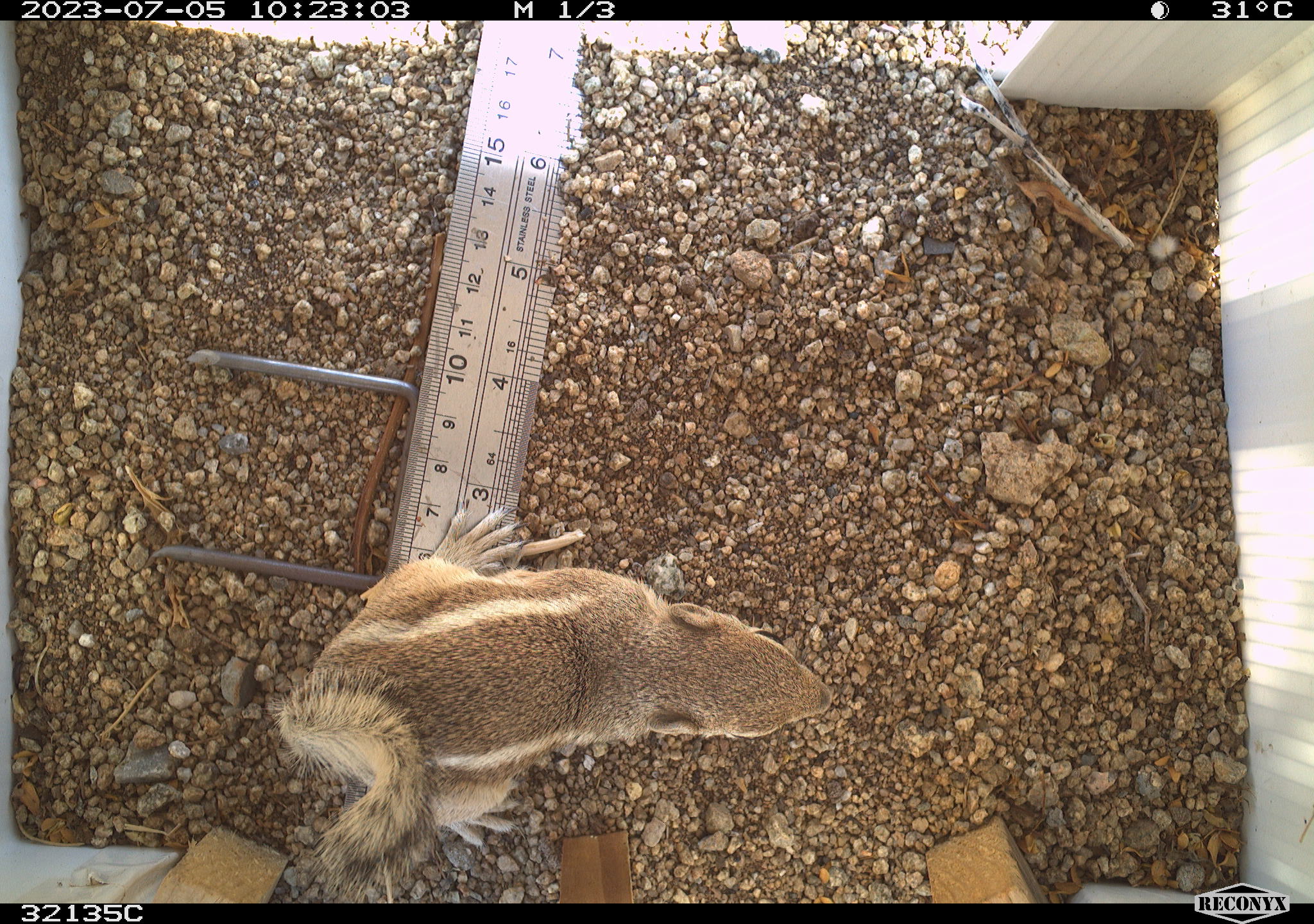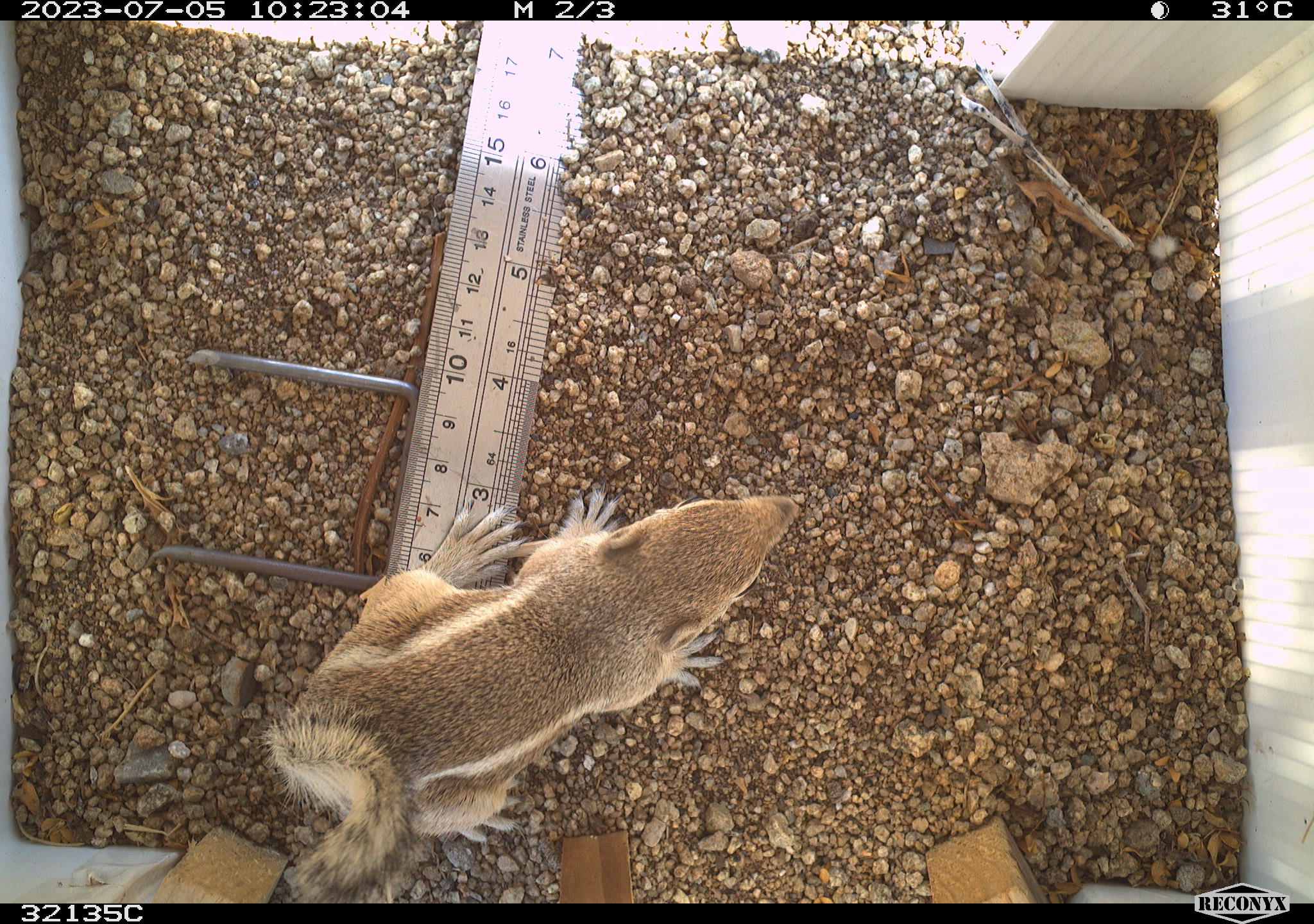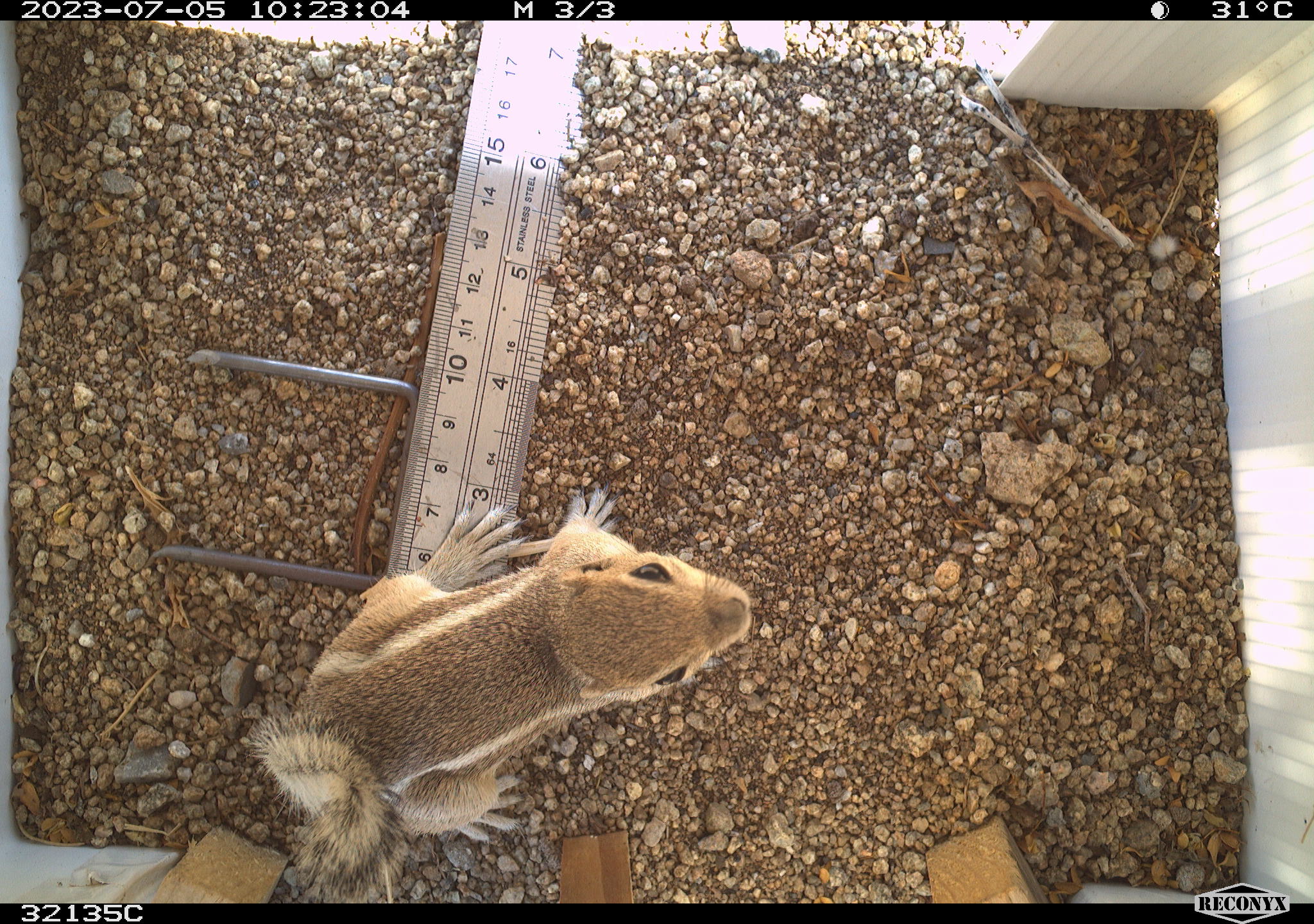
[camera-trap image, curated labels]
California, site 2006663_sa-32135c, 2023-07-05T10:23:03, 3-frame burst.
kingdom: Animalia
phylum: Chordata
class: Mammalia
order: Rodentia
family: Sciuridae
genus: Ammospermophilus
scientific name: Ammospermophilus leucurus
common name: white-tailed antelope squirrel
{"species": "white-tailed antelope squirrel (Ammospermophilus leucurus)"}